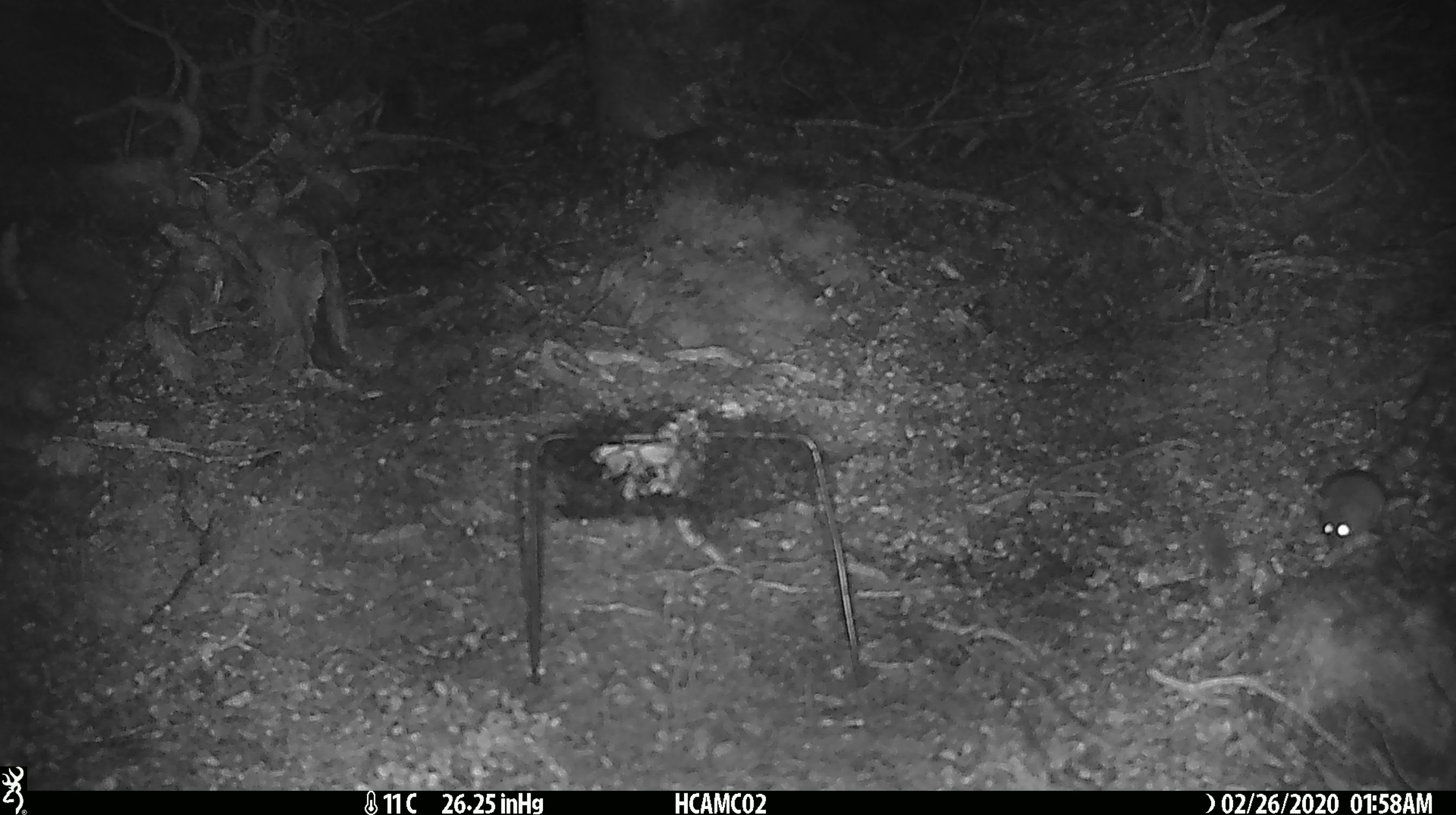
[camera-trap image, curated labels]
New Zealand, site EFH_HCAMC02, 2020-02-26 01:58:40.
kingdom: Animalia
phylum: Chordata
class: Mammalia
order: Rodentia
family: Muridae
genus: Mus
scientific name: Mus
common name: mouse